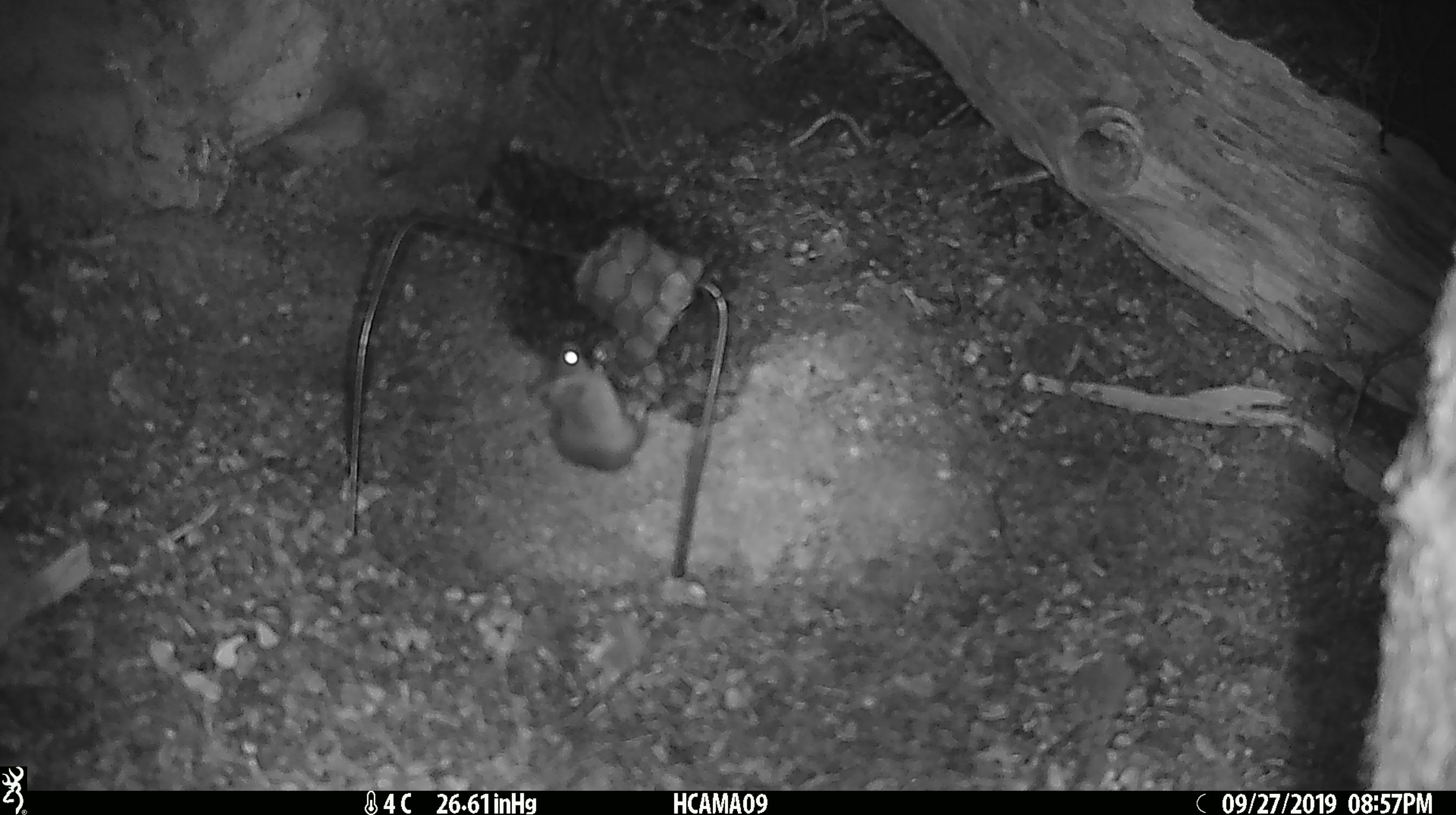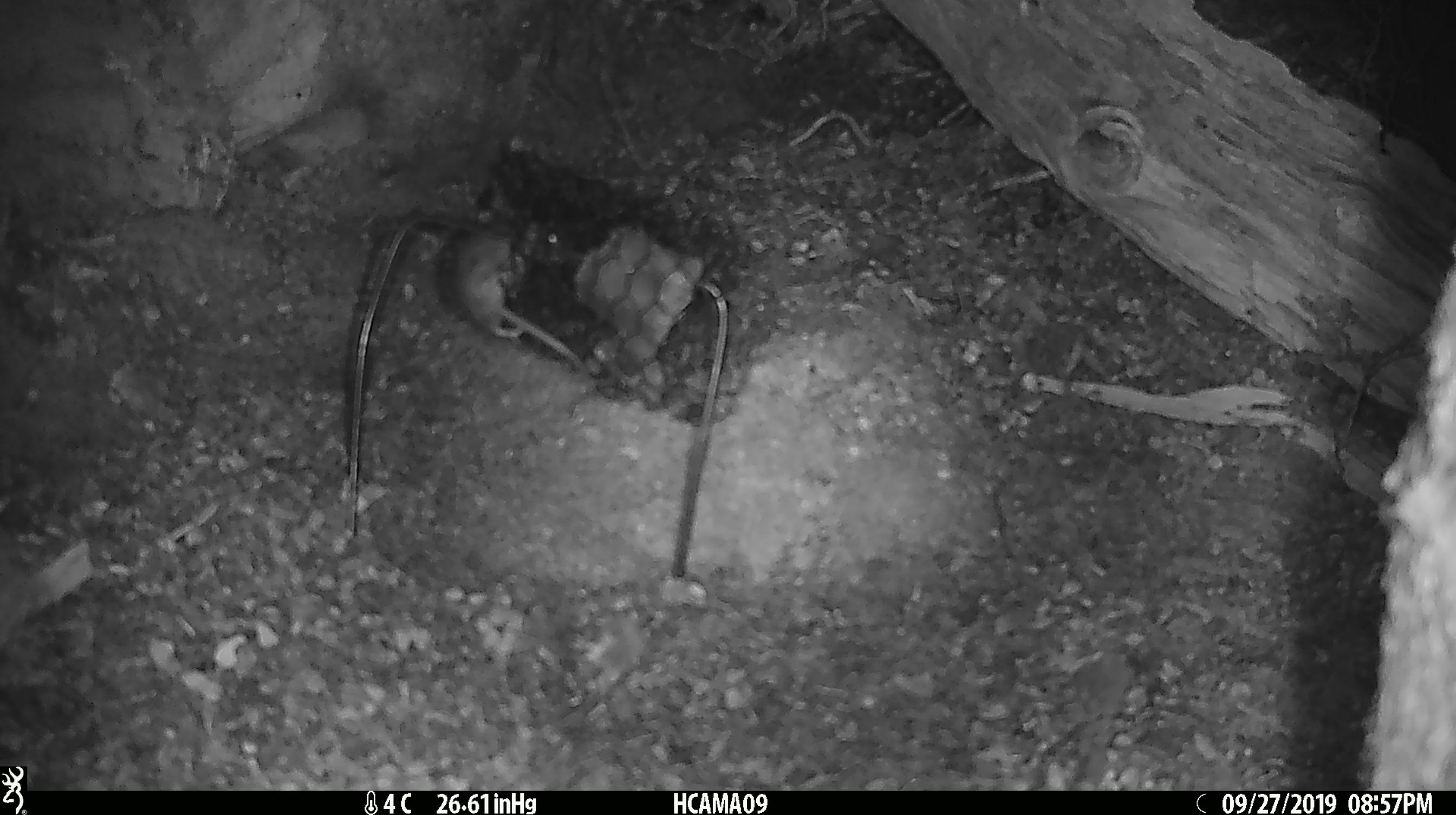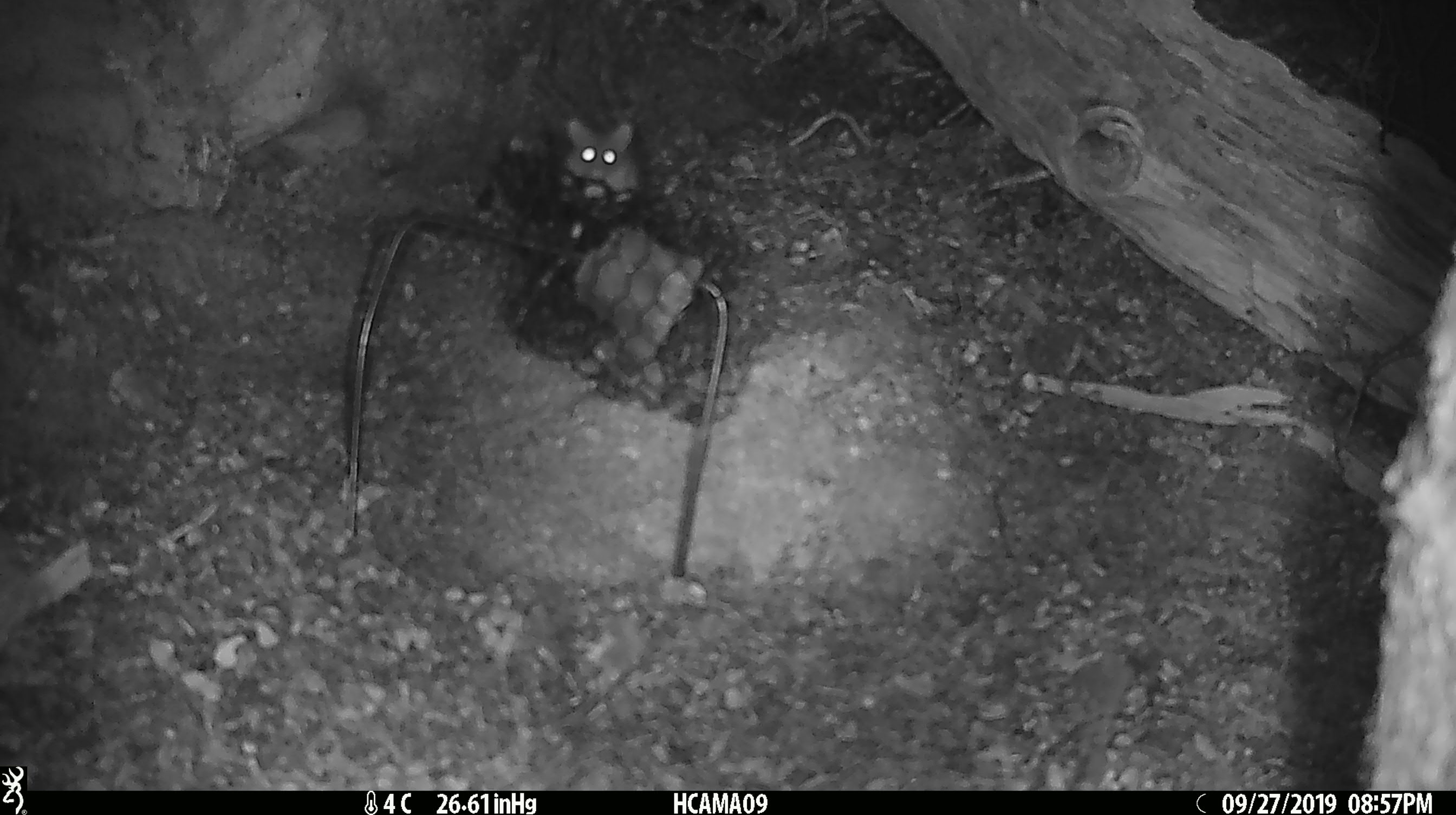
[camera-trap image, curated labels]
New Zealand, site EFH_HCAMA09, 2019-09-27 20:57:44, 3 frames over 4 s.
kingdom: Animalia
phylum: Chordata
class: Mammalia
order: Rodentia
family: Muridae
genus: Mus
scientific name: Mus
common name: mouse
Mouse (Mus).